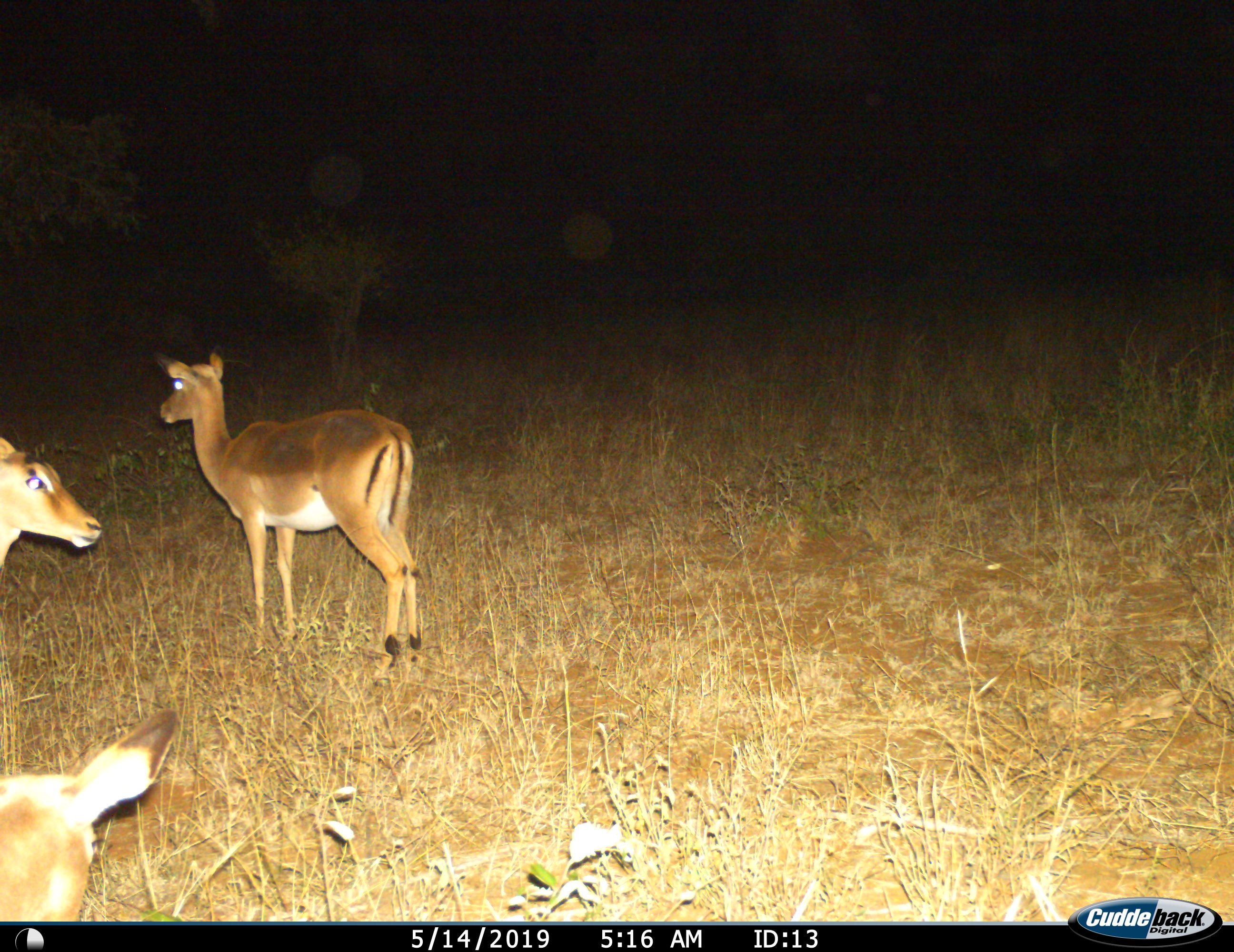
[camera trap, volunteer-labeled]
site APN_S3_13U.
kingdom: Animalia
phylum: Chordata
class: Mammalia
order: Artiodactyla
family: Bovidae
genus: Aepyceros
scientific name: Aepyceros melampus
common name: impala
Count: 3.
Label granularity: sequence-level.